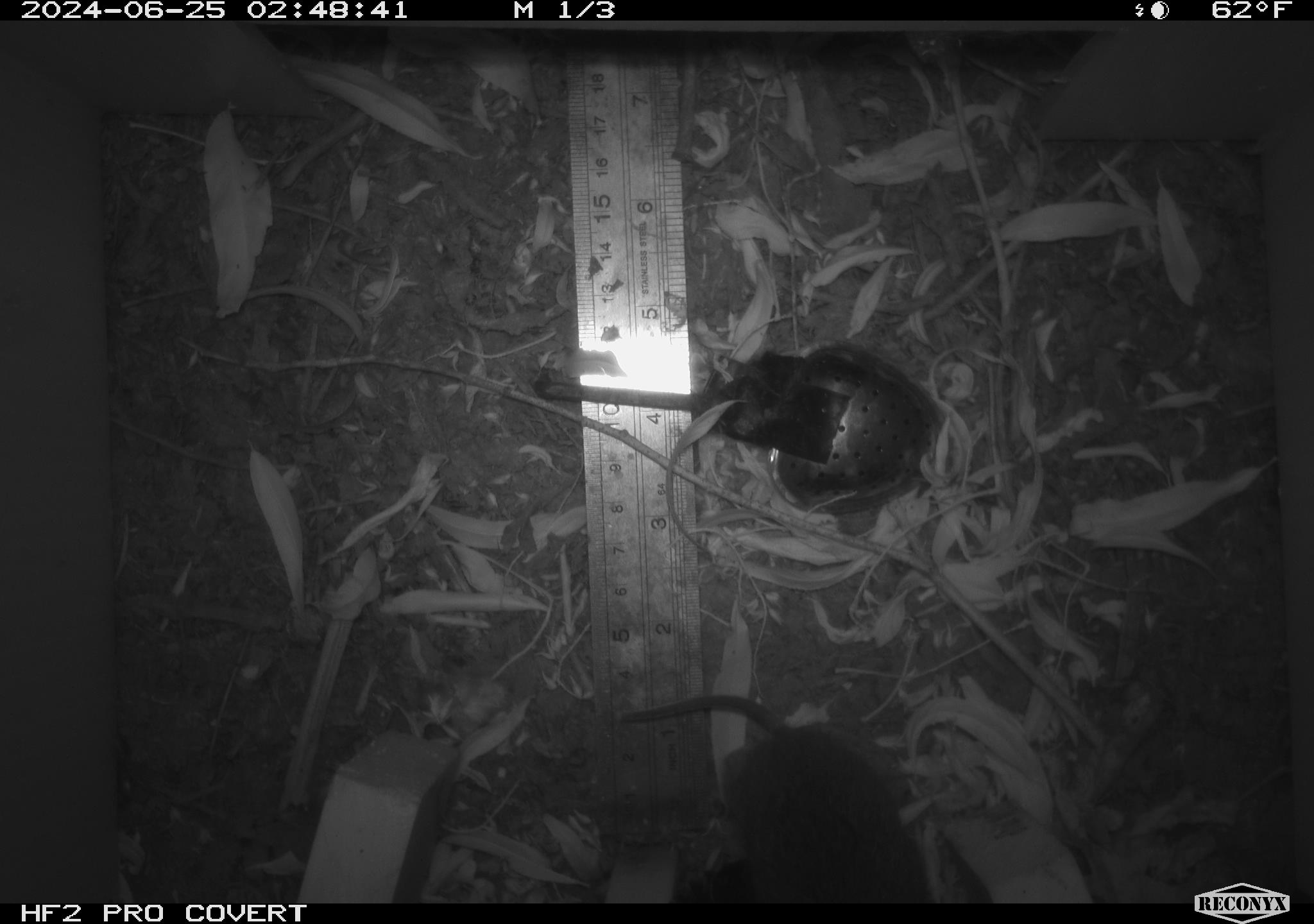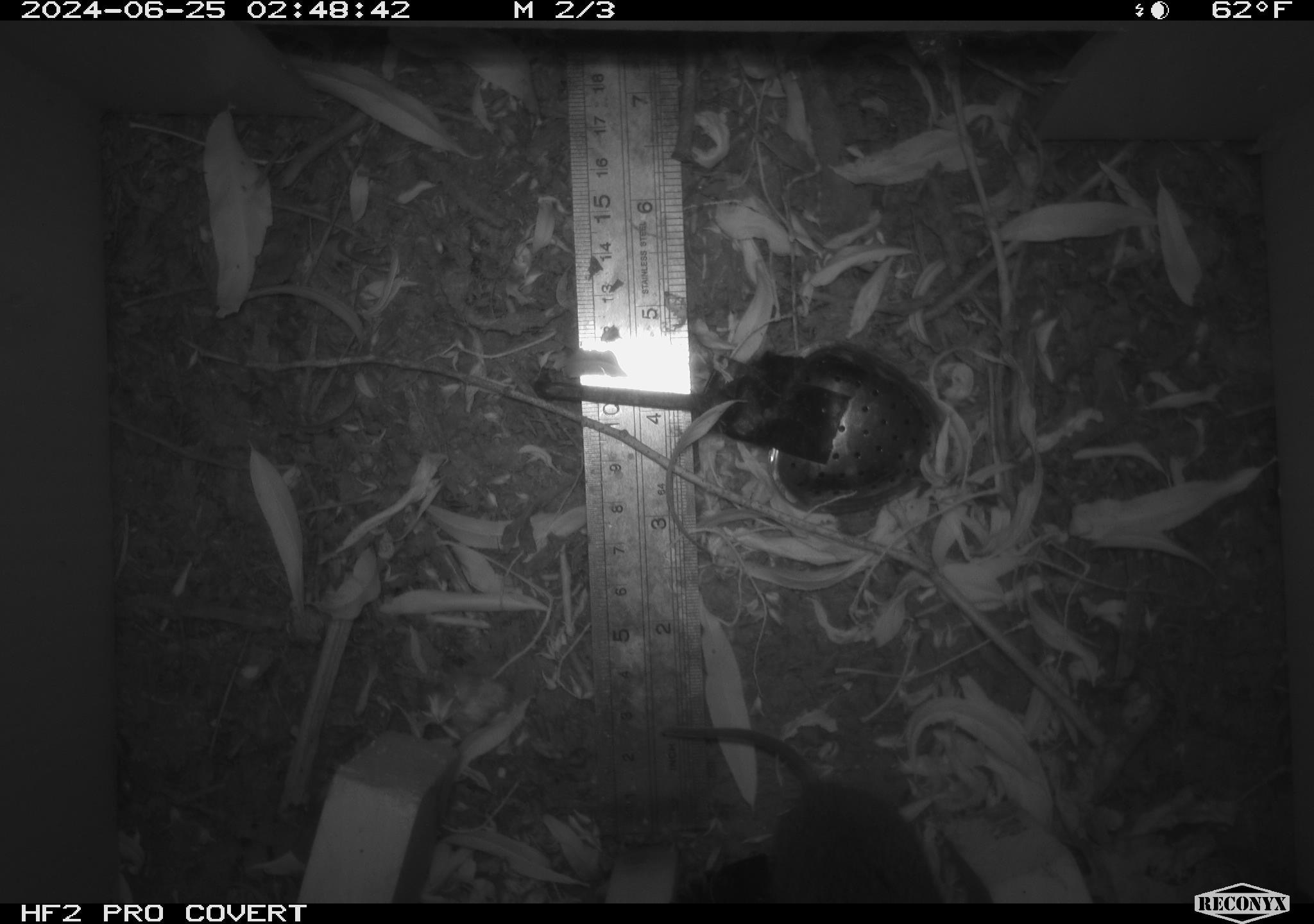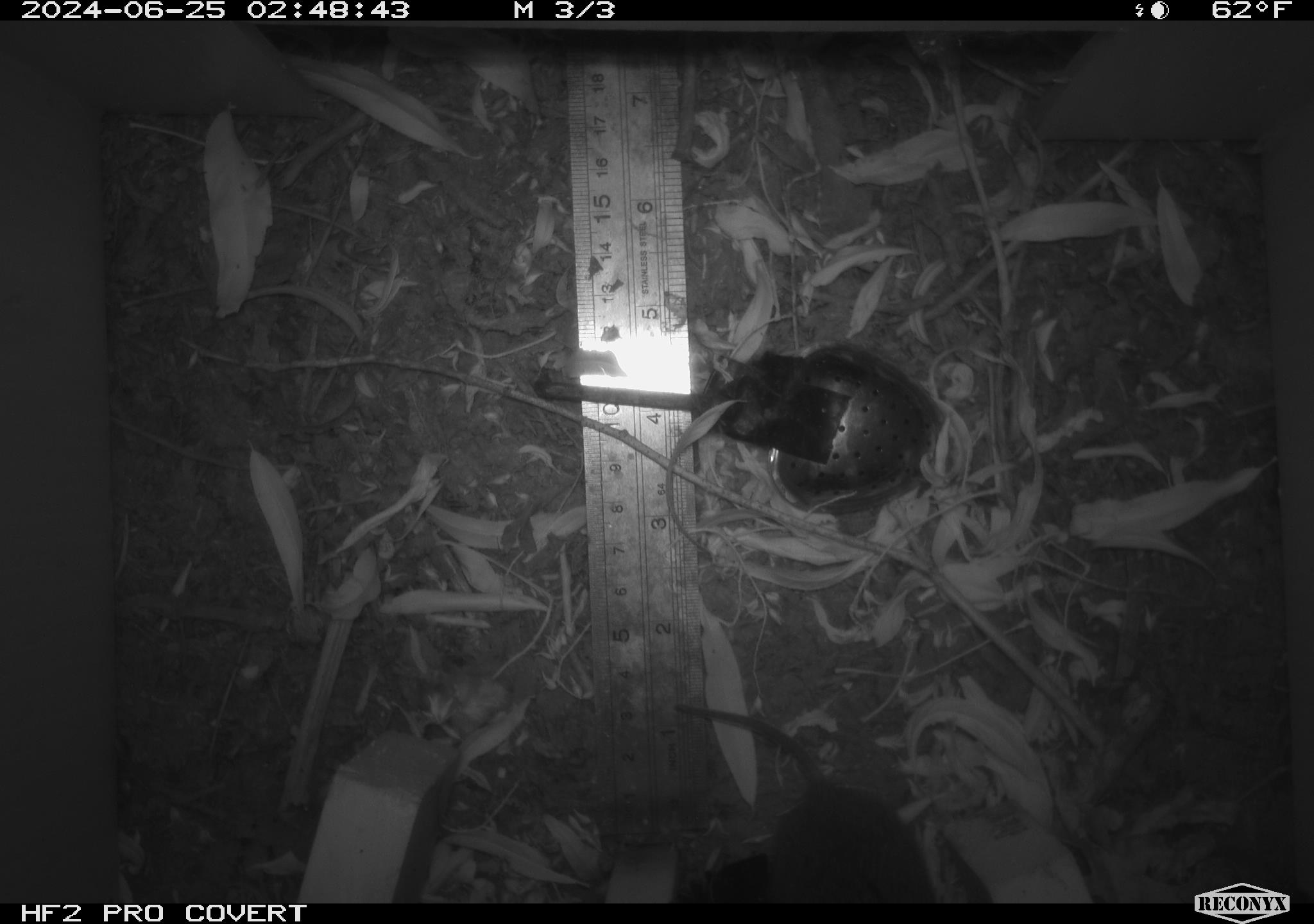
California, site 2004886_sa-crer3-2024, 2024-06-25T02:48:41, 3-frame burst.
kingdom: Animalia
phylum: Chordata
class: Mammalia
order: Rodentia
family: Cricetidae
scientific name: Arvicolinae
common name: voles, lemmings, and muskrats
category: arvicolinae subfamily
Arvicolinae subfamily (voles, lemmings, and muskrats) (Arvicolinae).